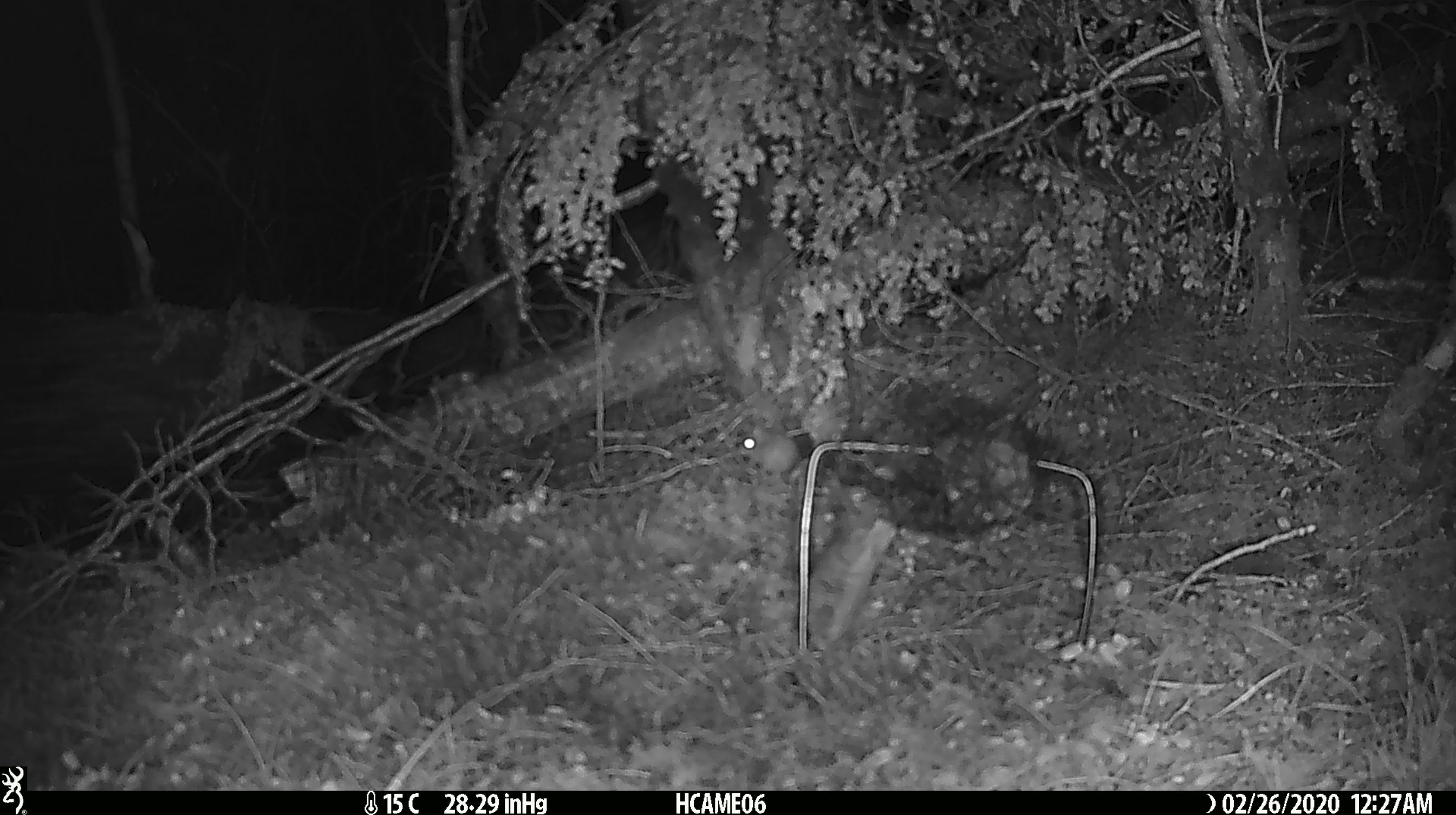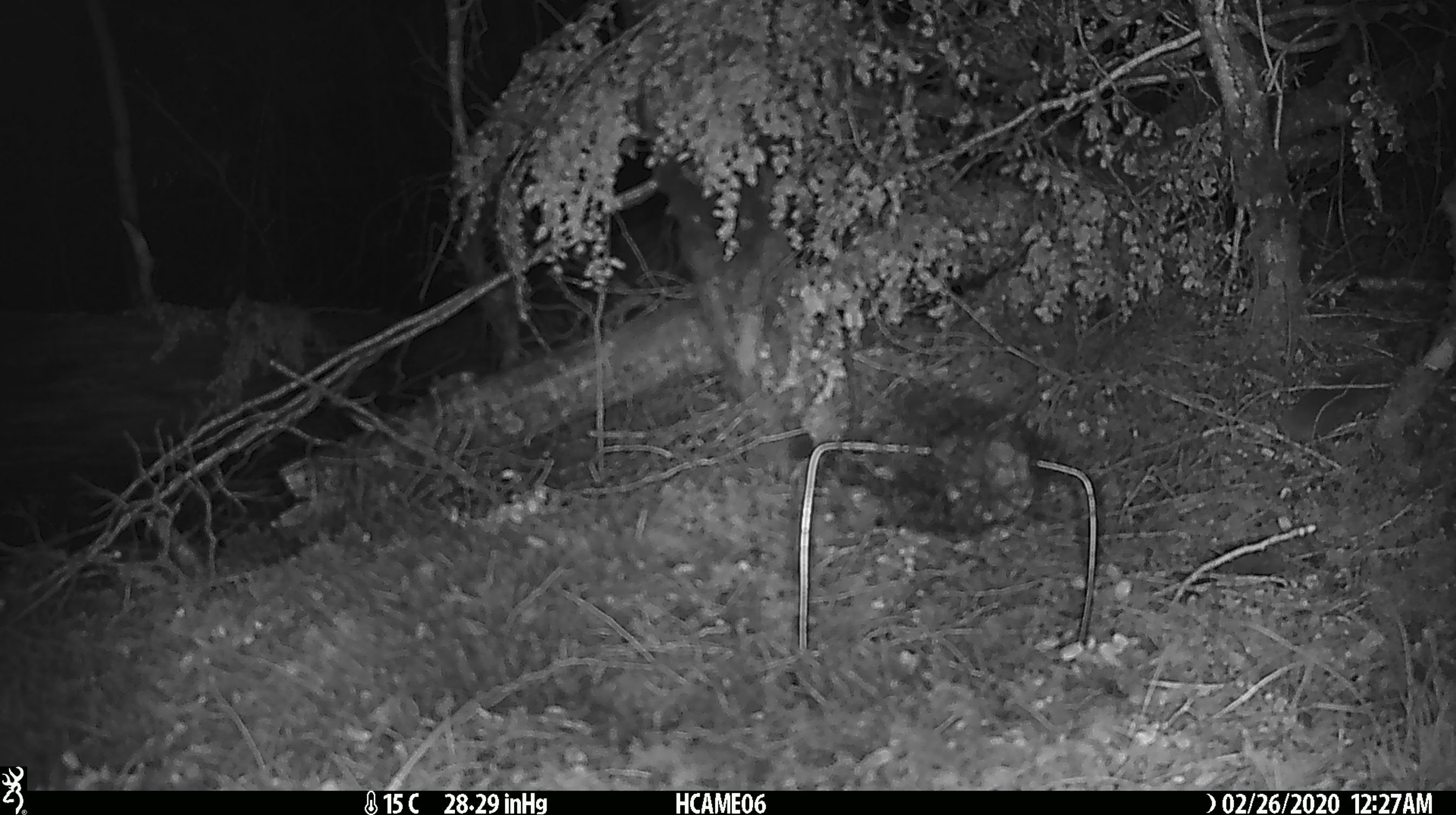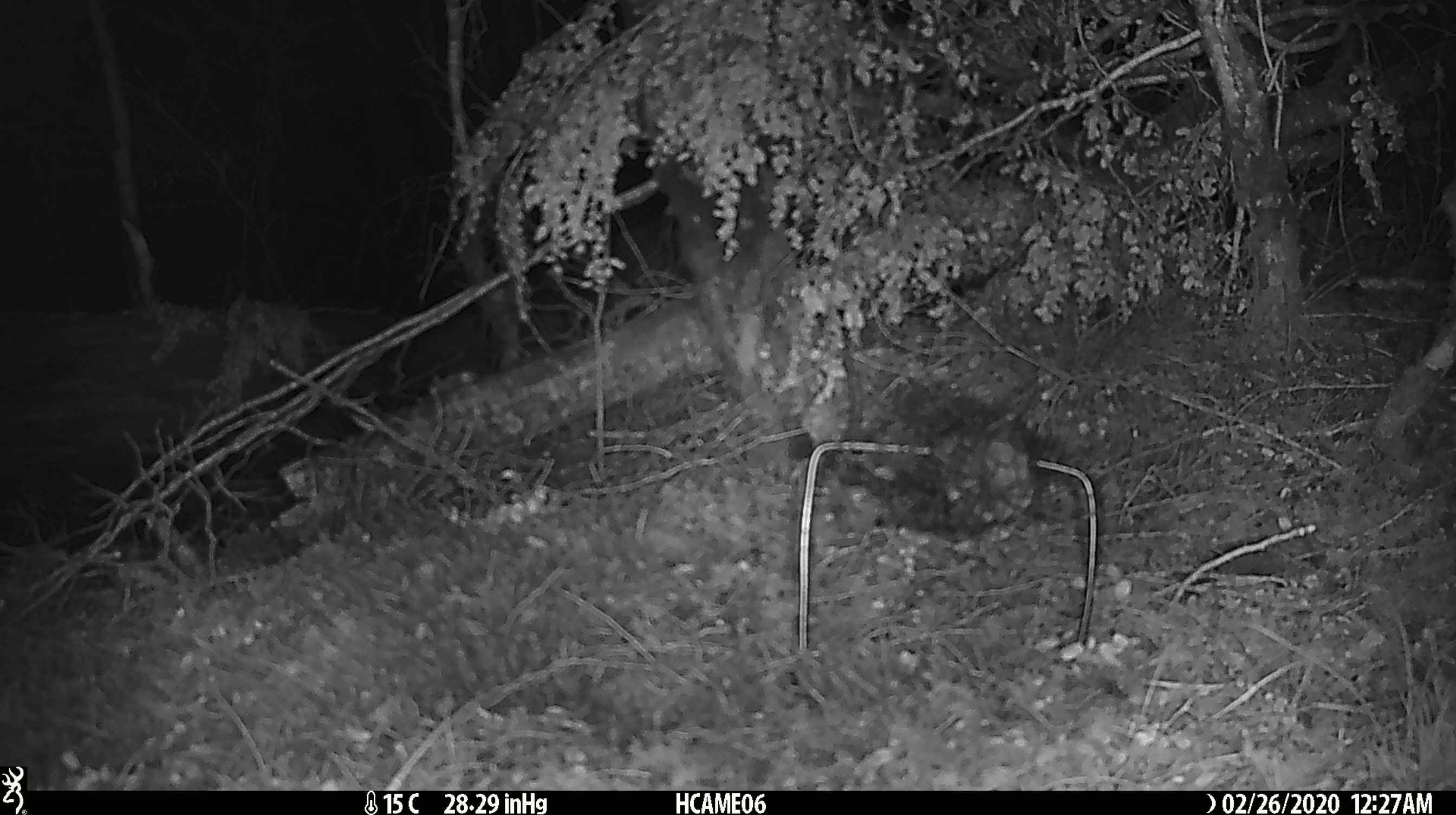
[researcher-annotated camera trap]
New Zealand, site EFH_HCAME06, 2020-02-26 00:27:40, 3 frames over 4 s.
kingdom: Animalia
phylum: Chordata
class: Mammalia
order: Rodentia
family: Muridae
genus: Mus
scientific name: Mus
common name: mouse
Mouse (Mus).